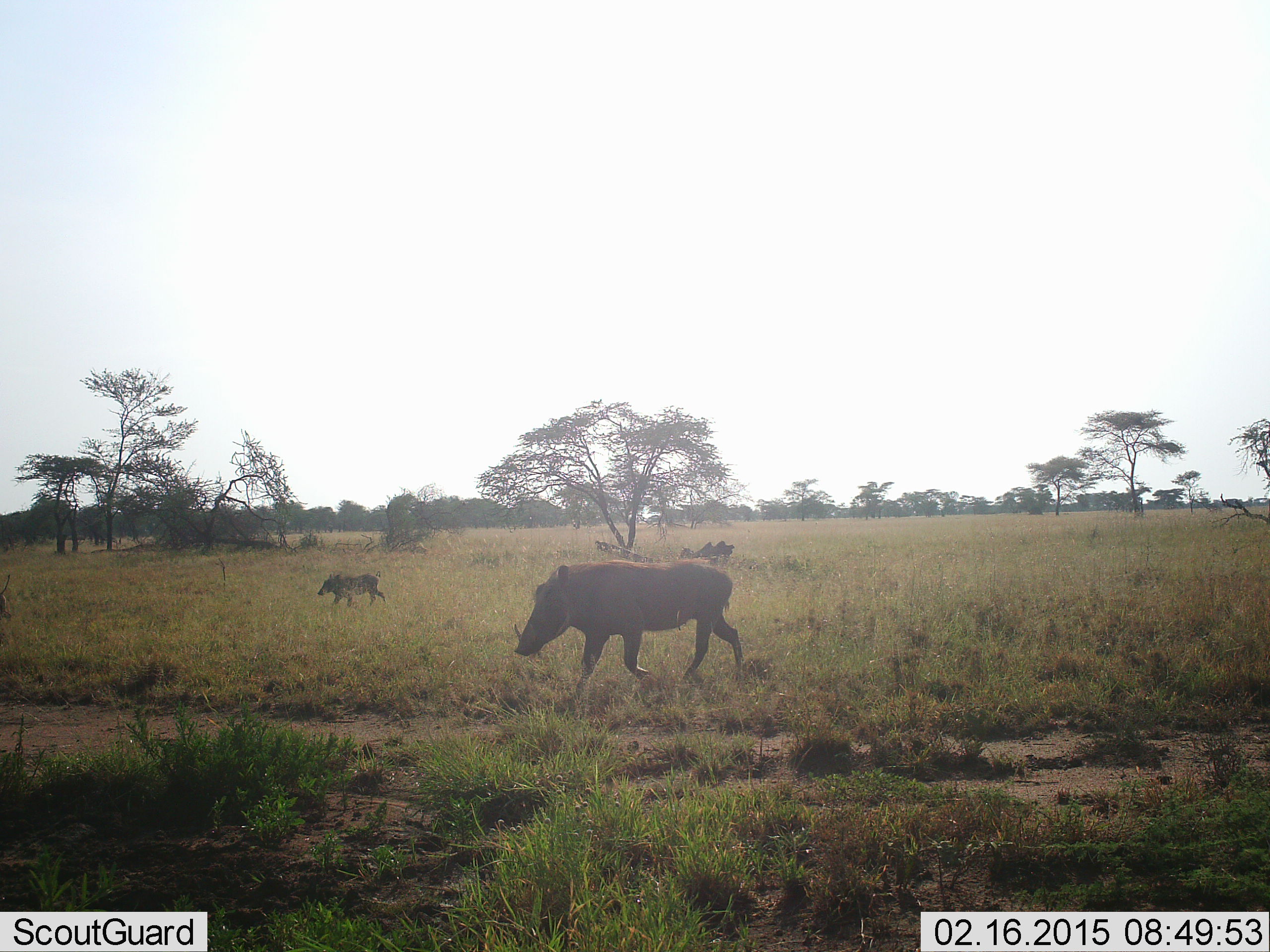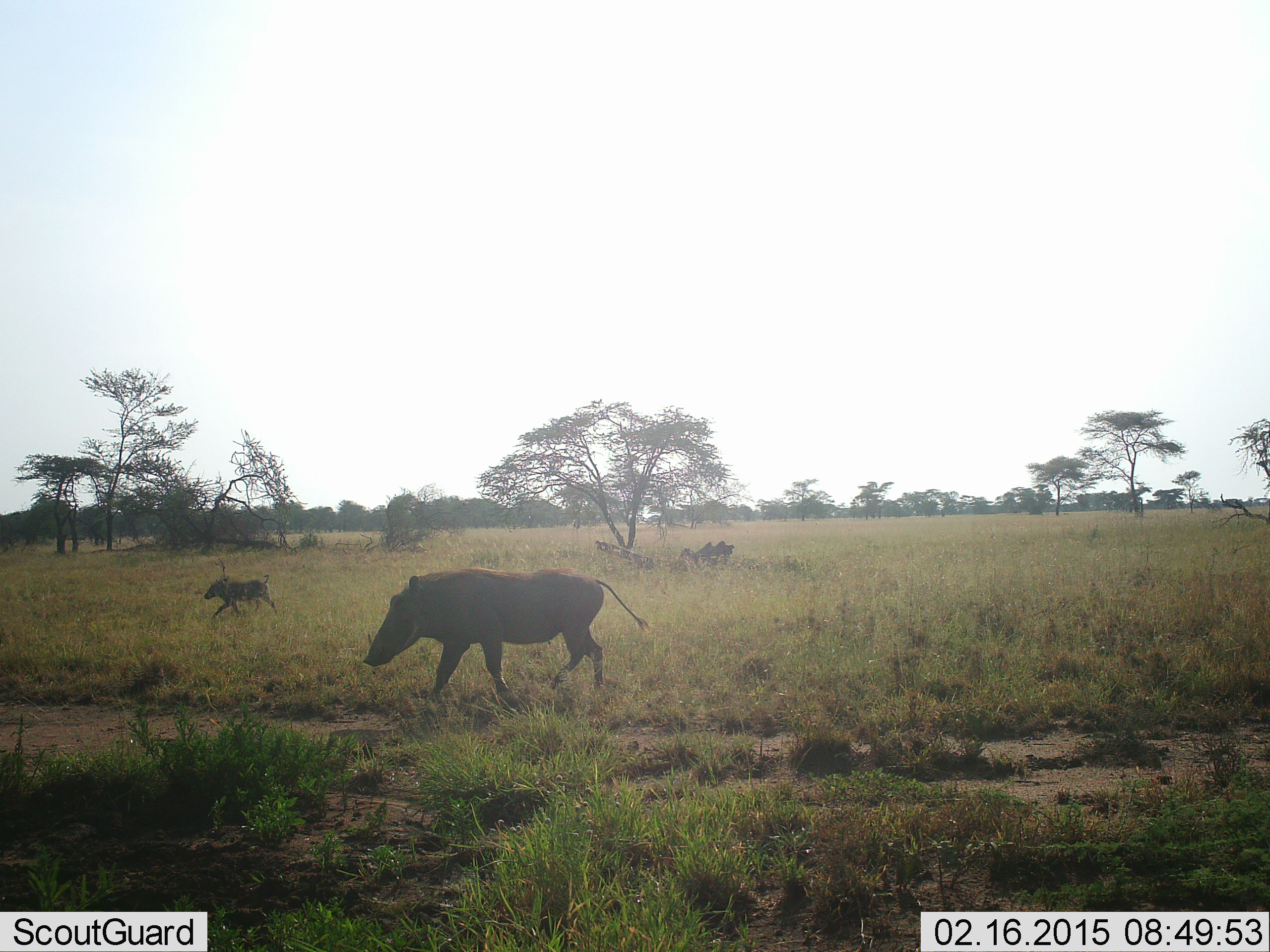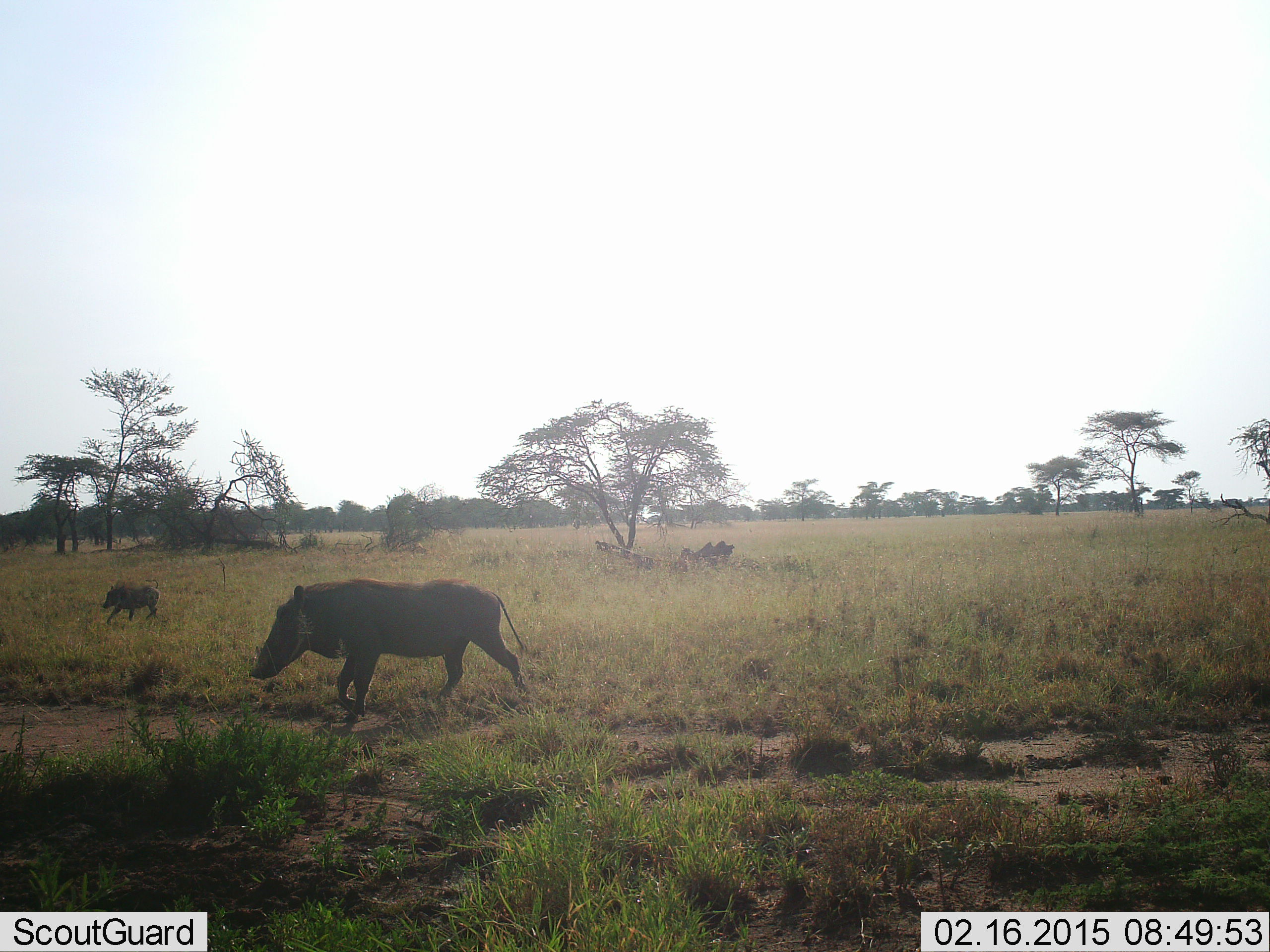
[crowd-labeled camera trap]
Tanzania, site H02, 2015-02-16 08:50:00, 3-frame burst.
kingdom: Animalia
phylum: Chordata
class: Mammalia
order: Artiodactyla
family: Suidae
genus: Phacochoerus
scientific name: Phacochoerus africanus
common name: warthog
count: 2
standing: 0%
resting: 0%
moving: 100%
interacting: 0%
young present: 40%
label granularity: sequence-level